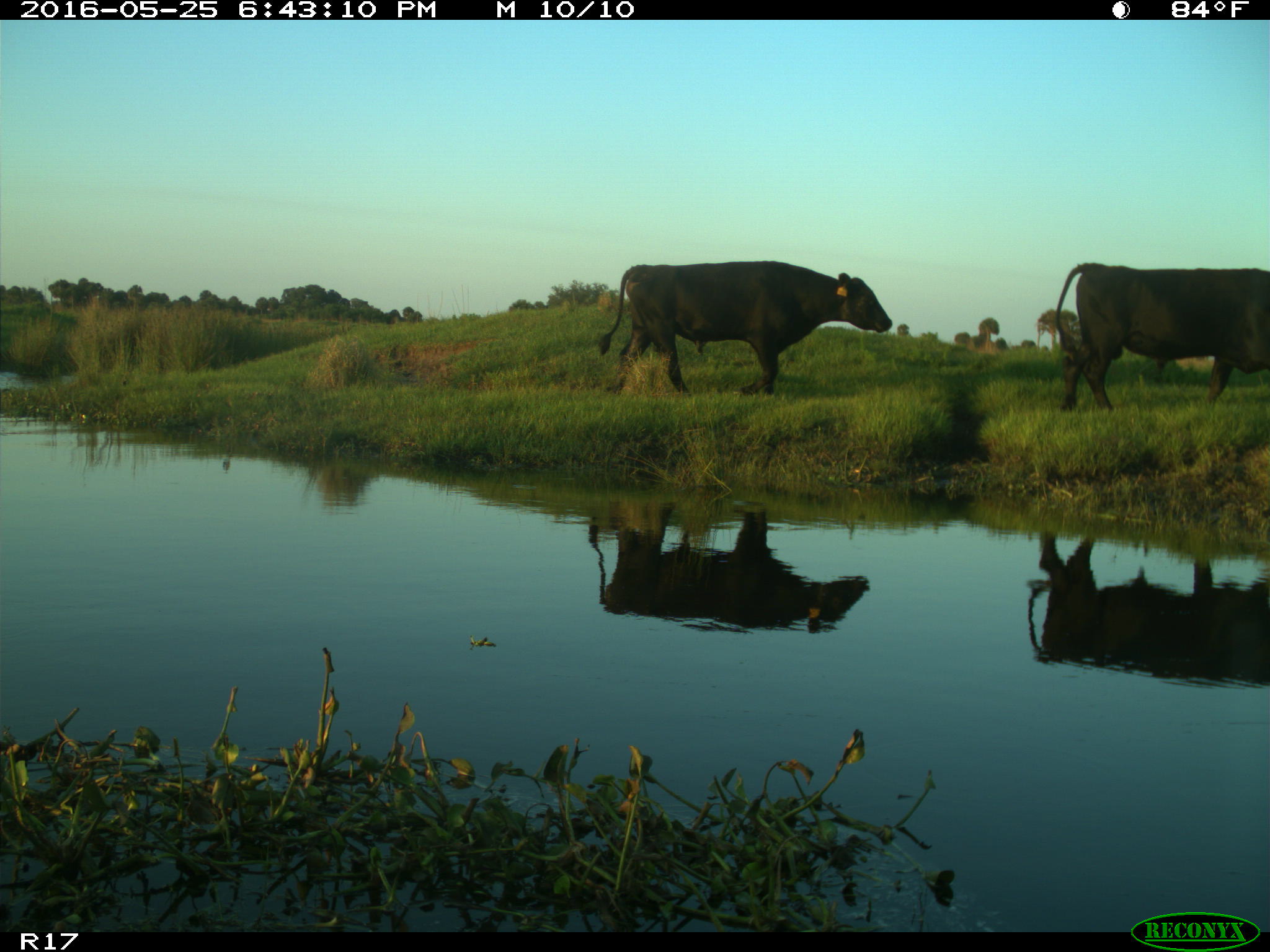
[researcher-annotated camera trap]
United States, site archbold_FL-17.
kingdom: Animalia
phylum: Chordata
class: Mammalia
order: Artiodactyla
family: Bovidae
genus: Bos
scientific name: Bos taurus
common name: domestic cow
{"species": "Bos taurus (domestic cow)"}